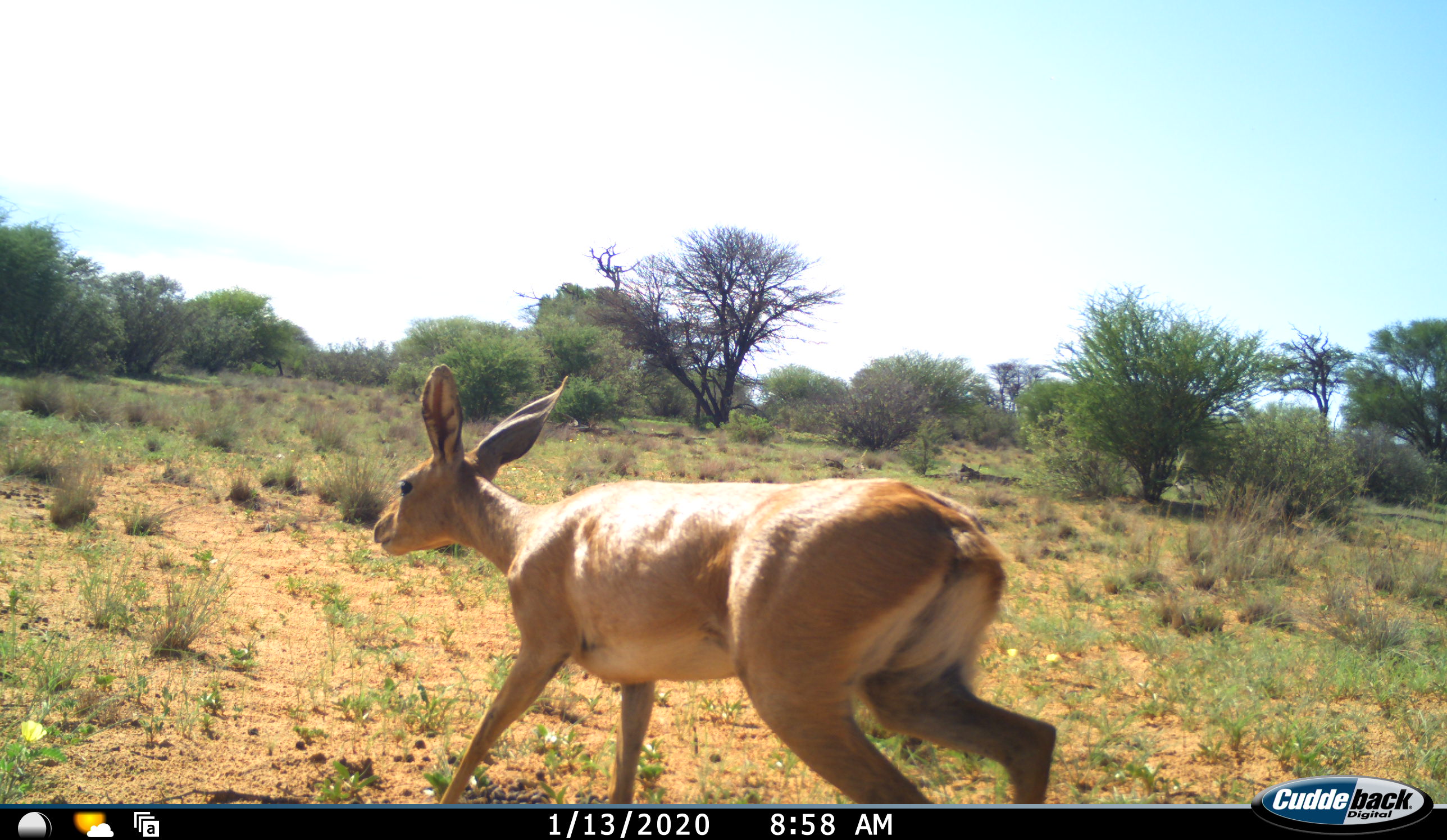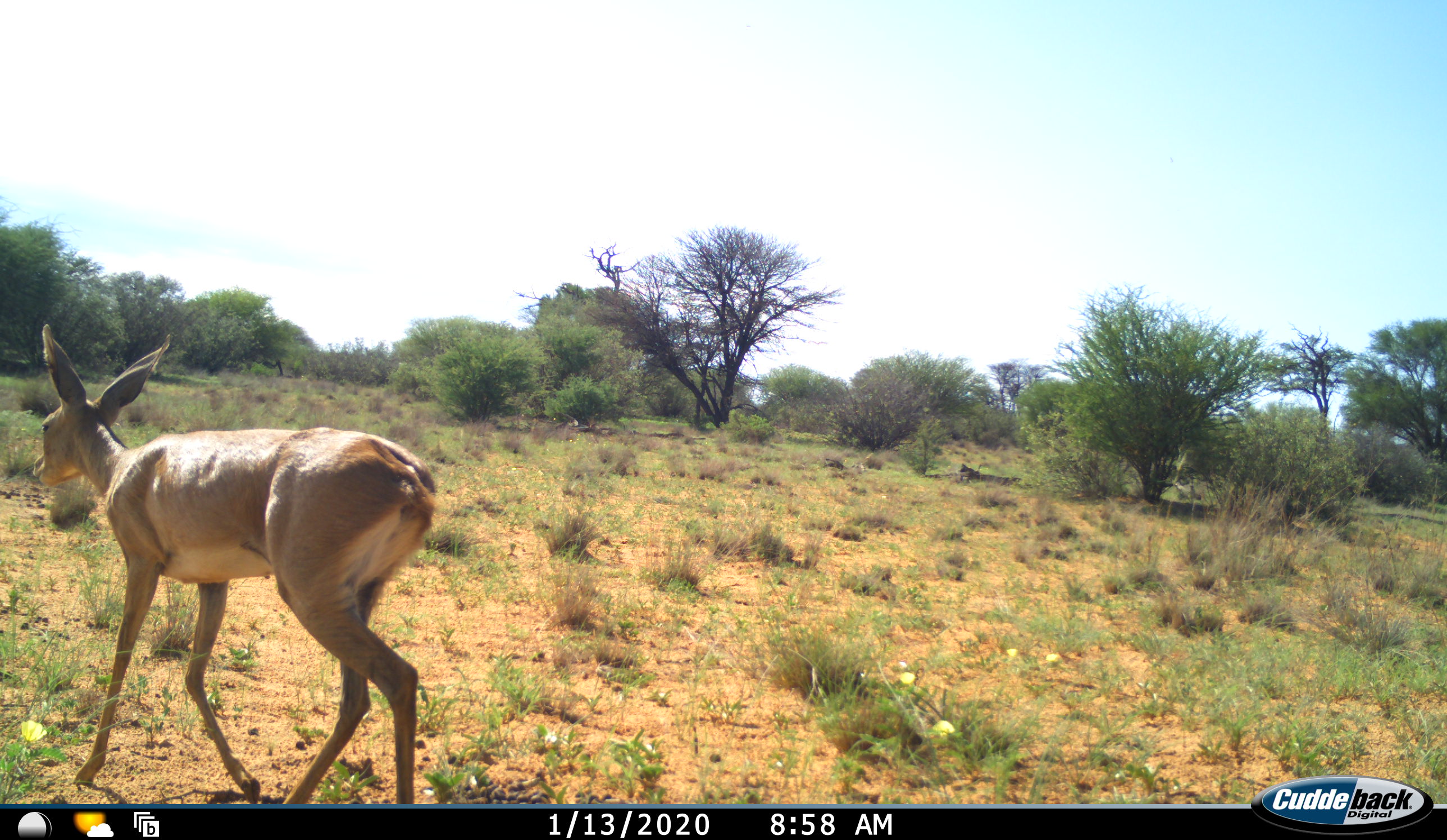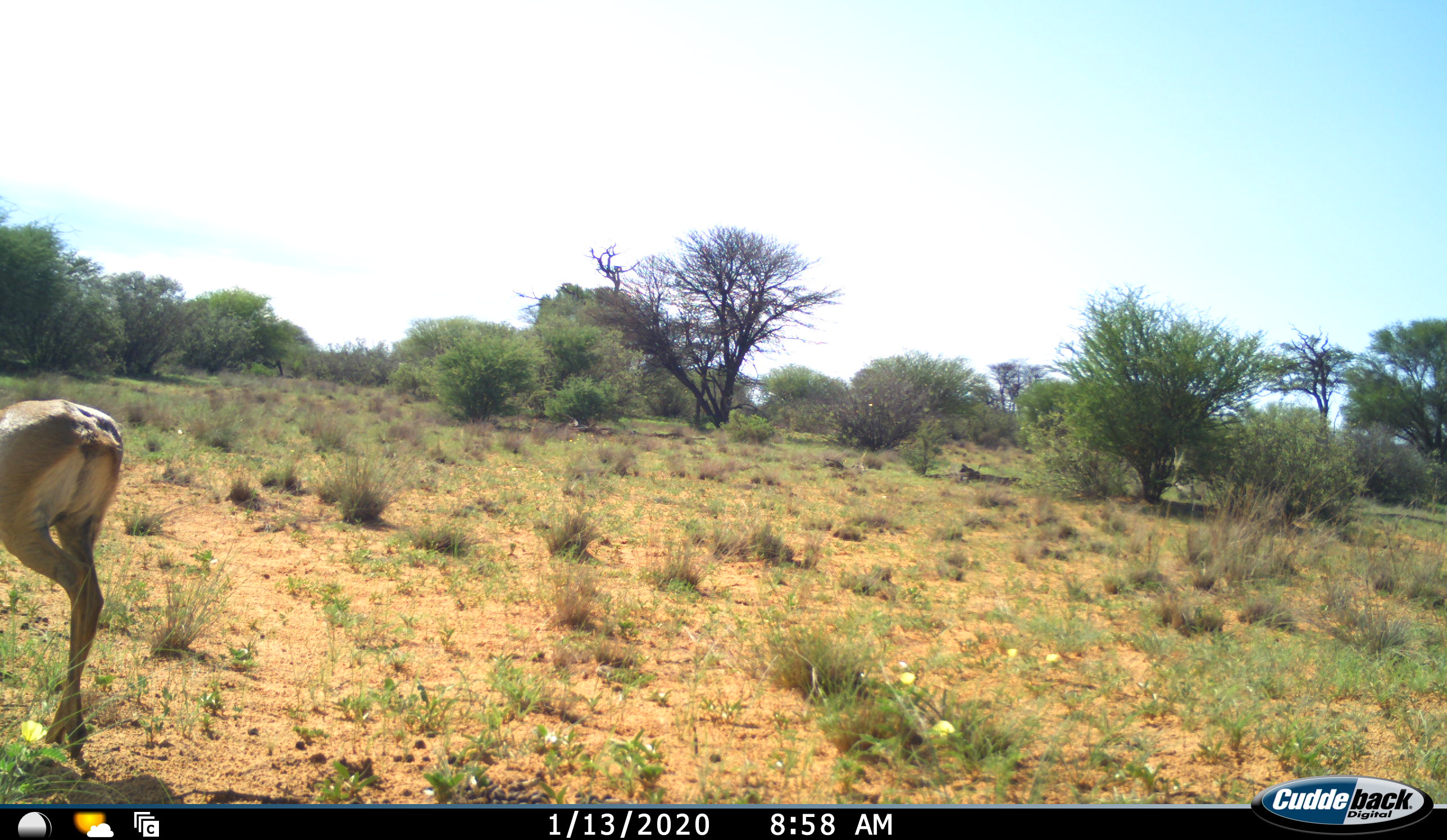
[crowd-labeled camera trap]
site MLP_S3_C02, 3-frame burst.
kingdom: Animalia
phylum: Chordata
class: Mammalia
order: Artiodactyla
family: Bovidae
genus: Raphicerus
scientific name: Raphicerus campestris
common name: steenbok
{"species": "steenbok (Raphicerus campestris)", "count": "1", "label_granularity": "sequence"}